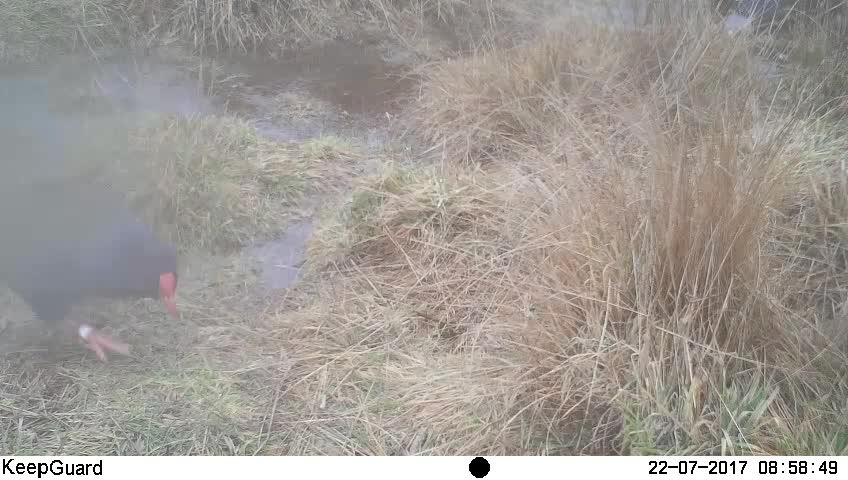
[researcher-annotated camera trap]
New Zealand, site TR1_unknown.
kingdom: Animalia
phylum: Chordata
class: Aves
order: Gruiformes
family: Rallidae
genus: Porphyrio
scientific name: Porphyrio mantelli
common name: takahe